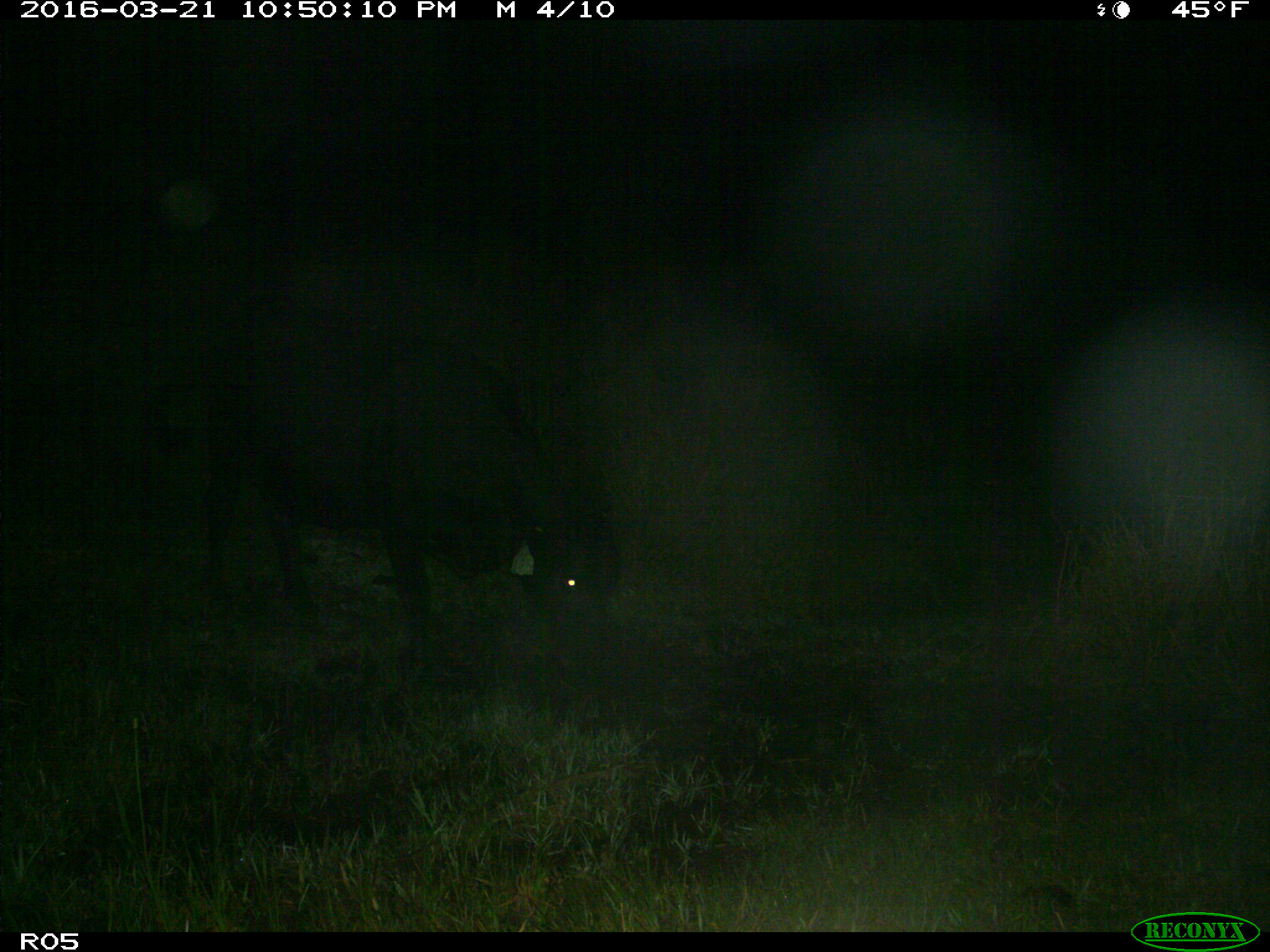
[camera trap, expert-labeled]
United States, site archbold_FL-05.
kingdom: Animalia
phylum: Chordata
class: Mammalia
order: Artiodactyla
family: Bovidae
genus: Bos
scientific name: Bos taurus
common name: domestic cow